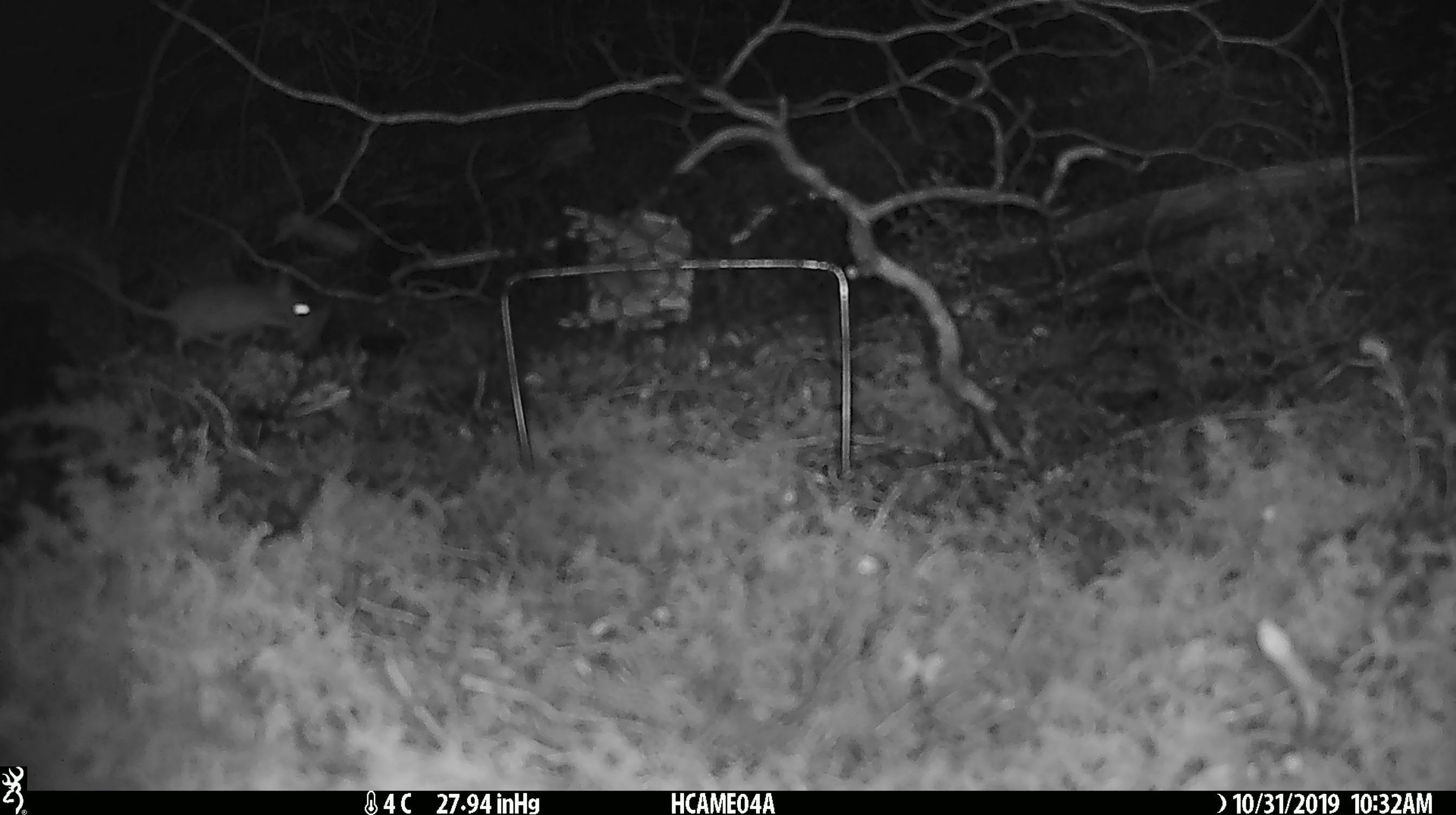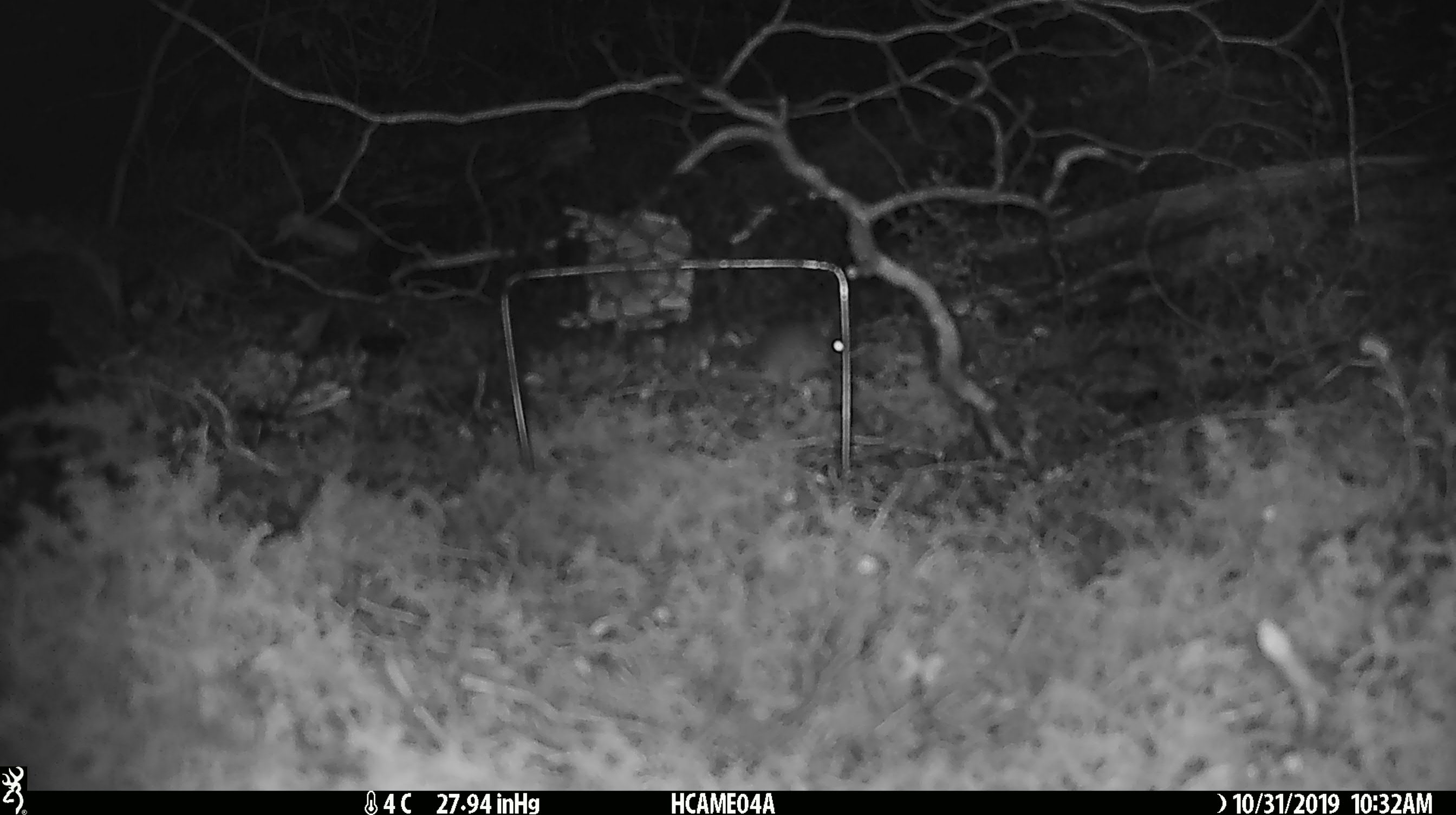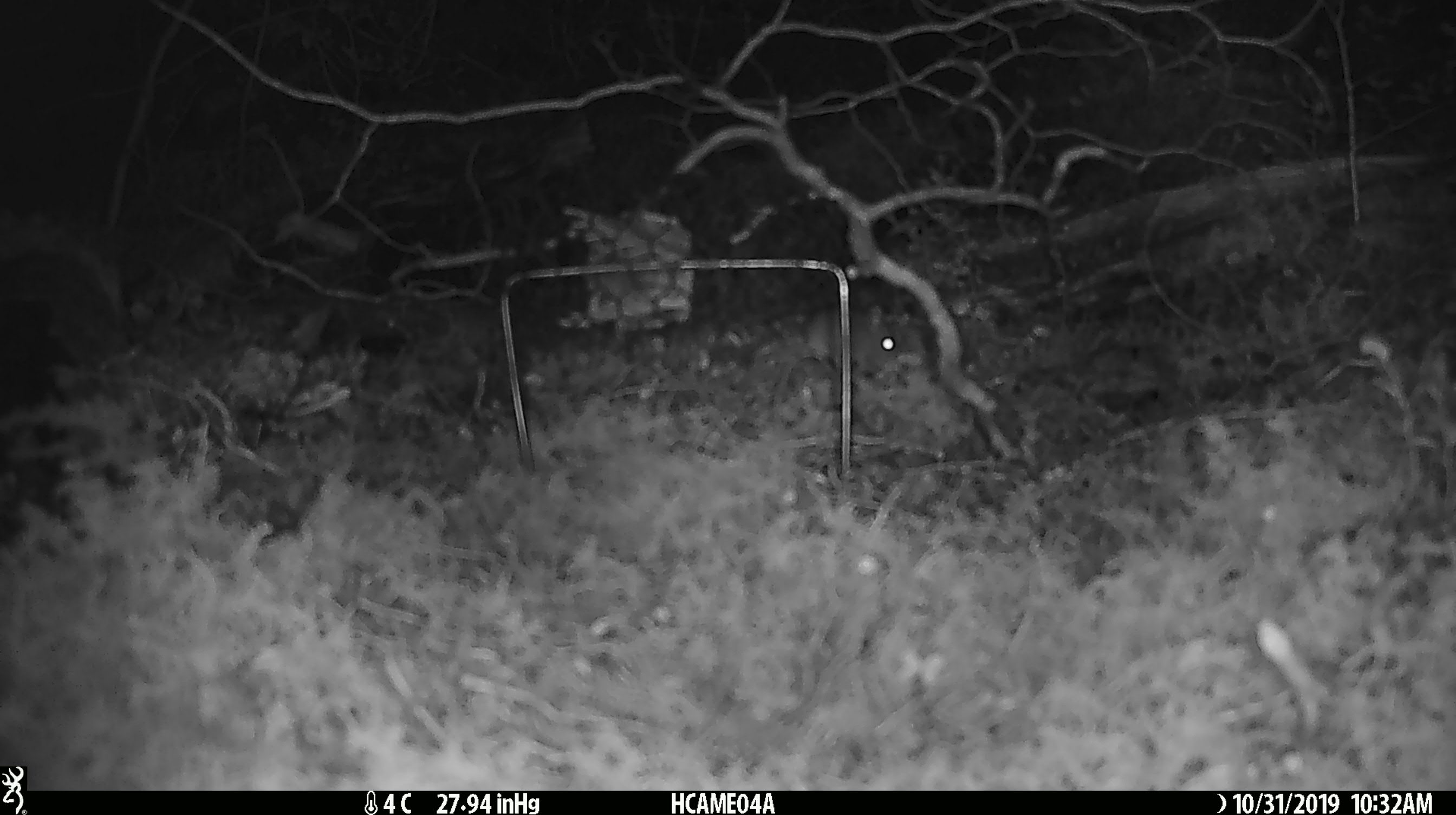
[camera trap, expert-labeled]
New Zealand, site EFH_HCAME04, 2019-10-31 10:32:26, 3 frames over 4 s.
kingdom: Animalia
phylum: Chordata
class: Mammalia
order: Rodentia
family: Muridae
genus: Mus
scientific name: Mus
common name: mouse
Mouse (Mus).